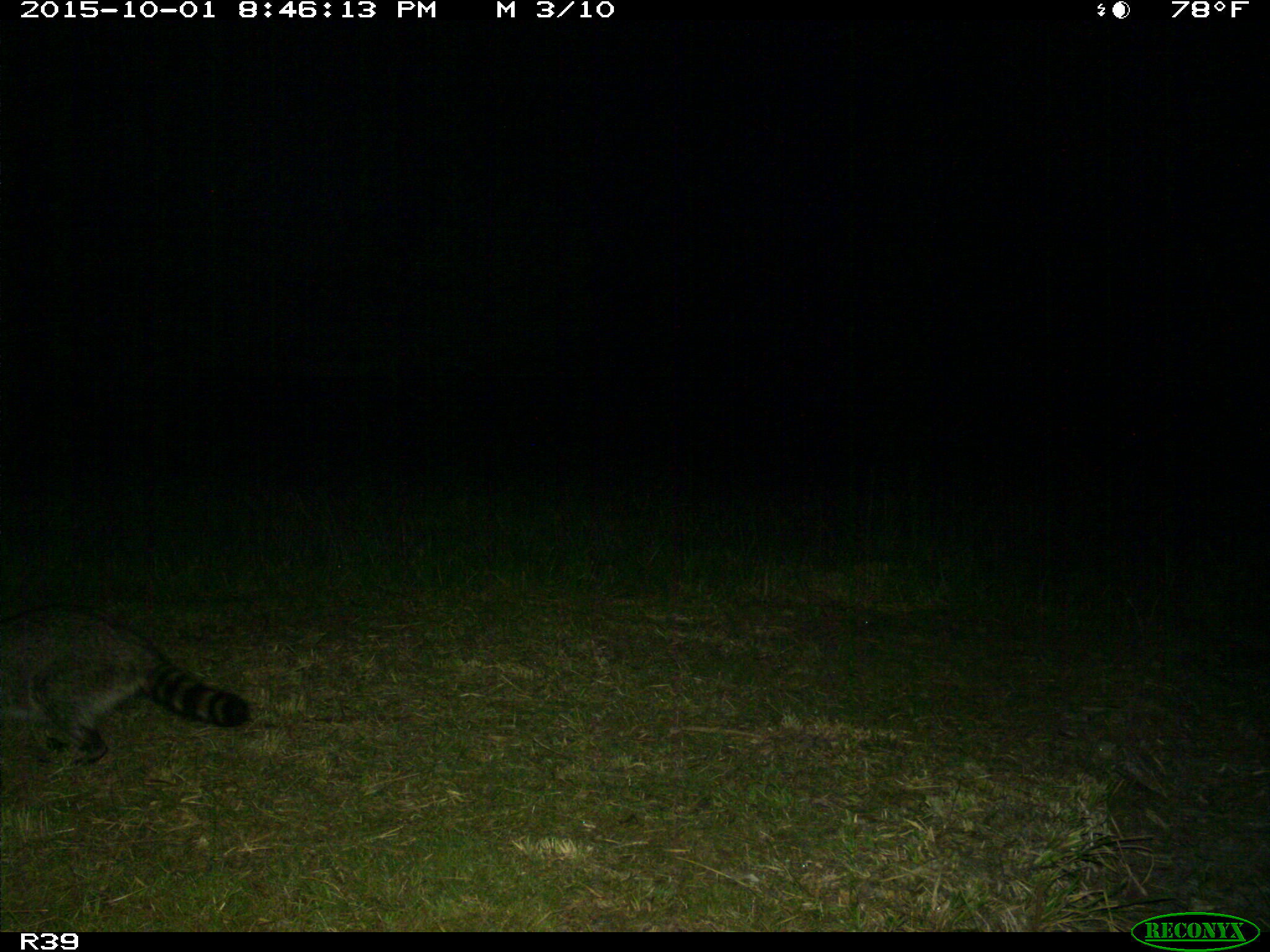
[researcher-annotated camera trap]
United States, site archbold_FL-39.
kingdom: Animalia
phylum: Chordata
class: Mammalia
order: Carnivora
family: Procyonidae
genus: Procyon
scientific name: Procyon lotor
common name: common raccoon